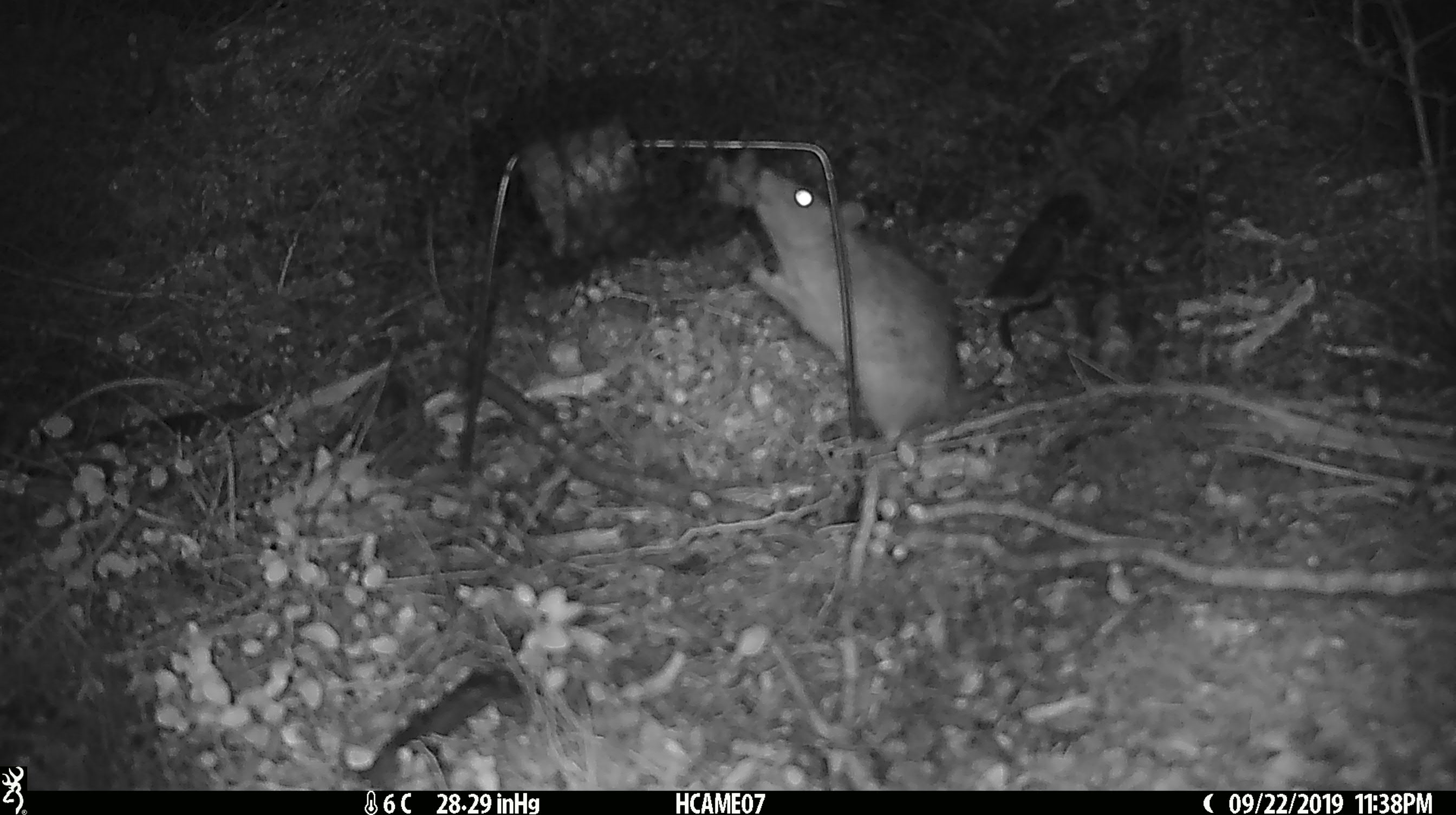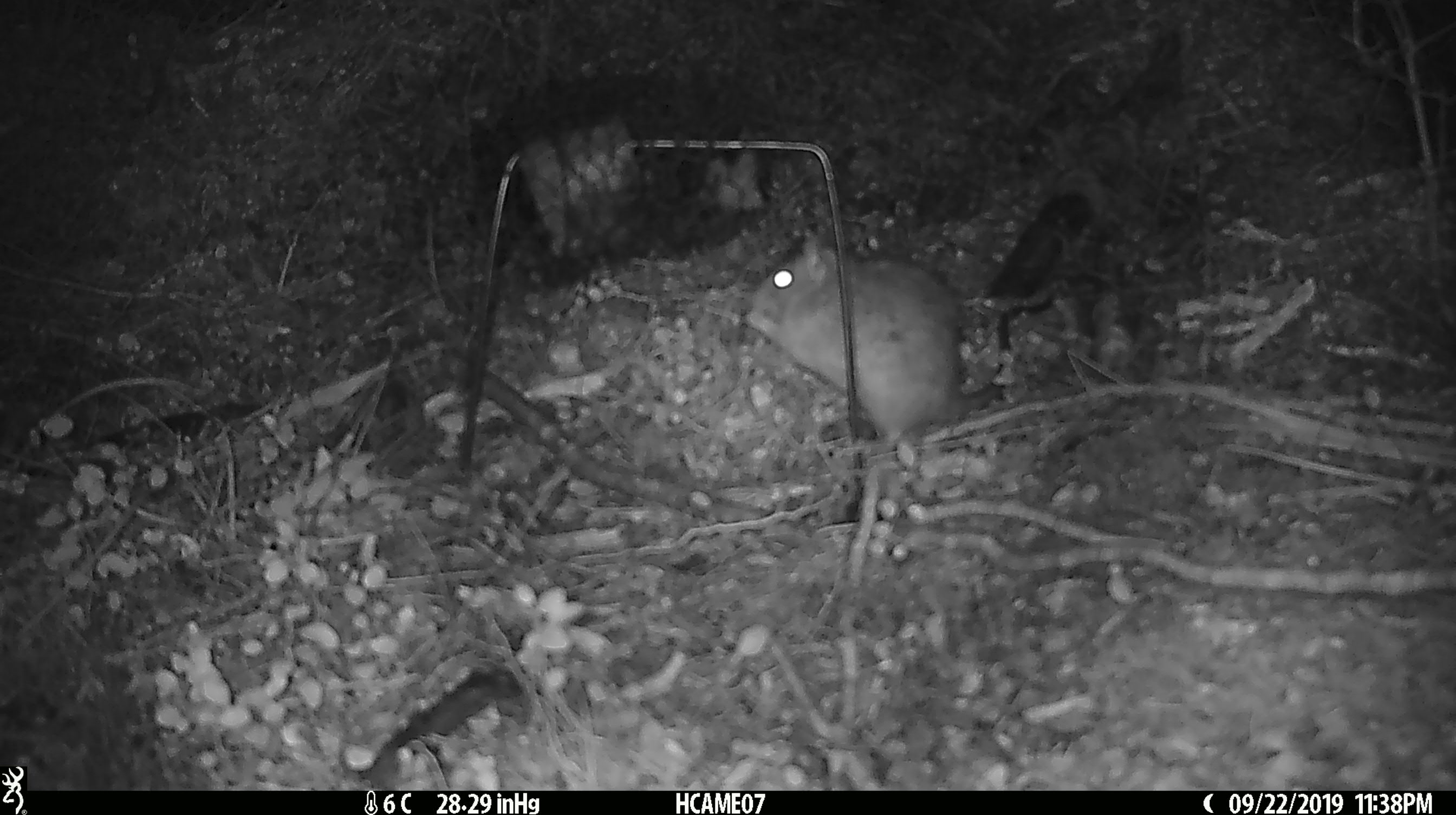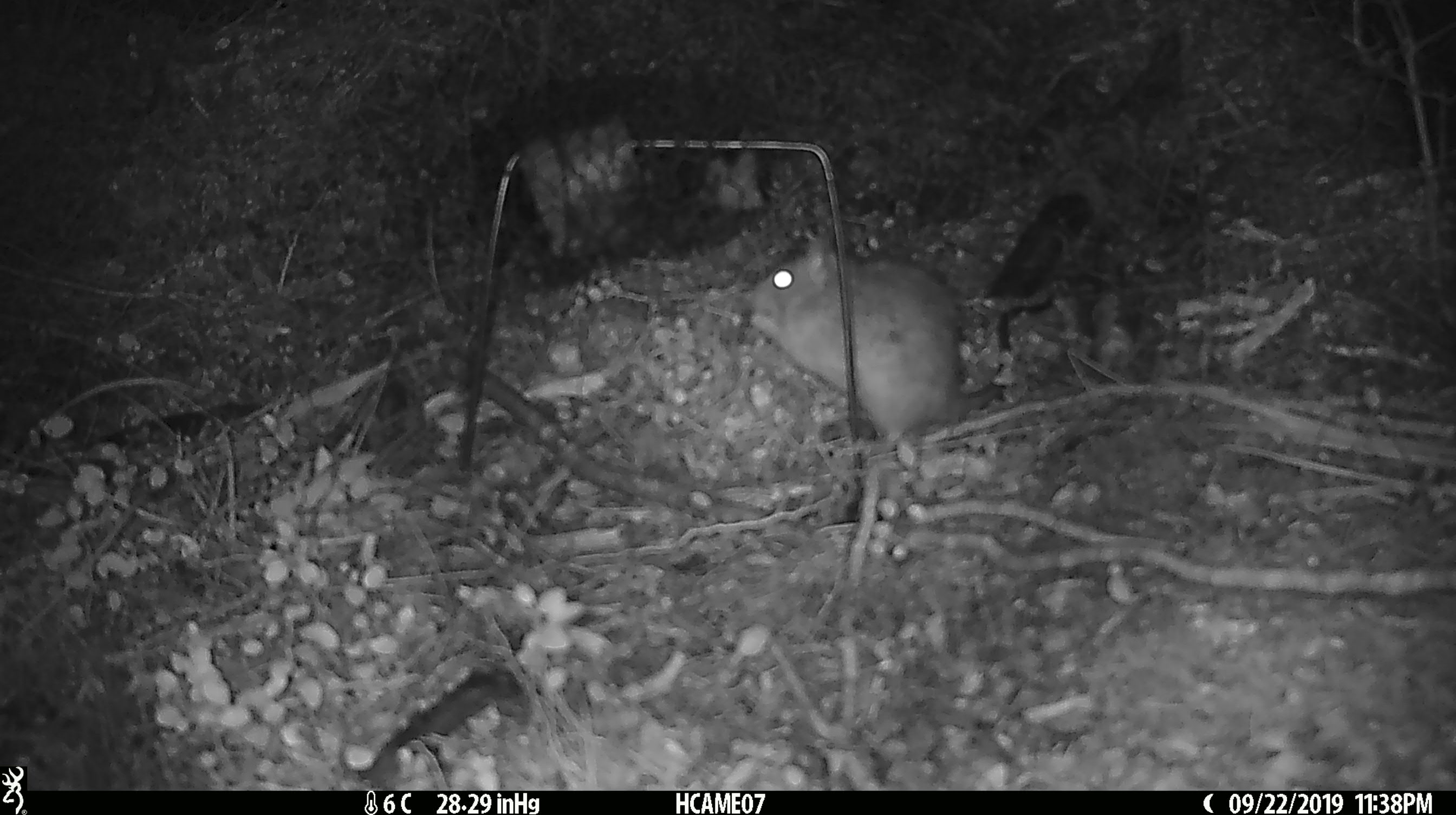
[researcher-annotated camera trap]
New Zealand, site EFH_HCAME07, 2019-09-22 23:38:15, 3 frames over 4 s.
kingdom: Animalia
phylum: Chordata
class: Mammalia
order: Rodentia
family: Muridae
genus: Rattus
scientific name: Rattus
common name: rat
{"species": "rat (Rattus)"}